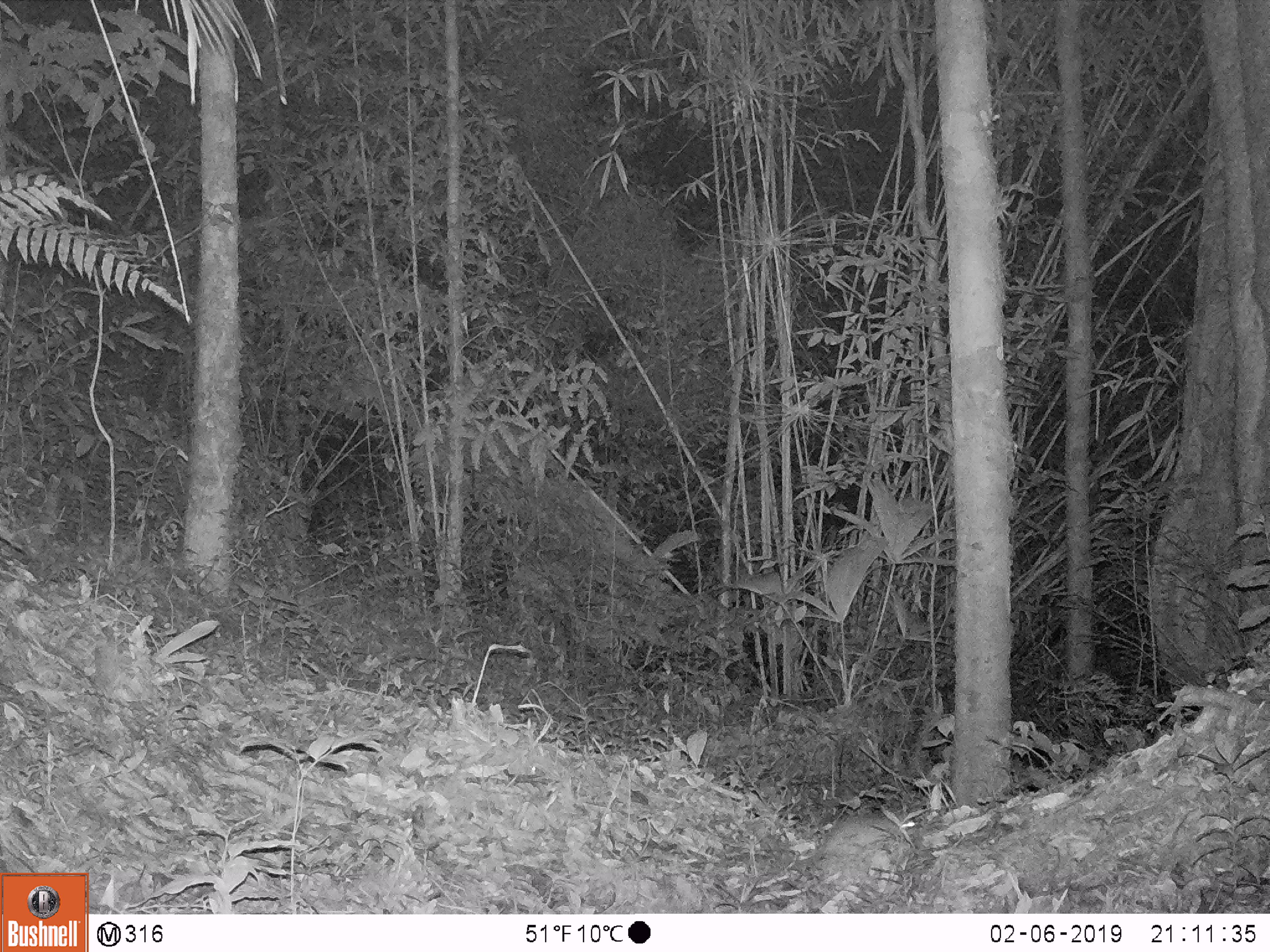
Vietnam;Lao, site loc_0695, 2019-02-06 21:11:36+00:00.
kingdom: Animalia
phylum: Chordata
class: Mammalia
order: Rodentia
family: Muridae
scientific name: Muridae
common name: old-world mice and rats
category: unidentified murid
Unidentified murid (old-world mice and rats) (Muridae). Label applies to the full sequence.